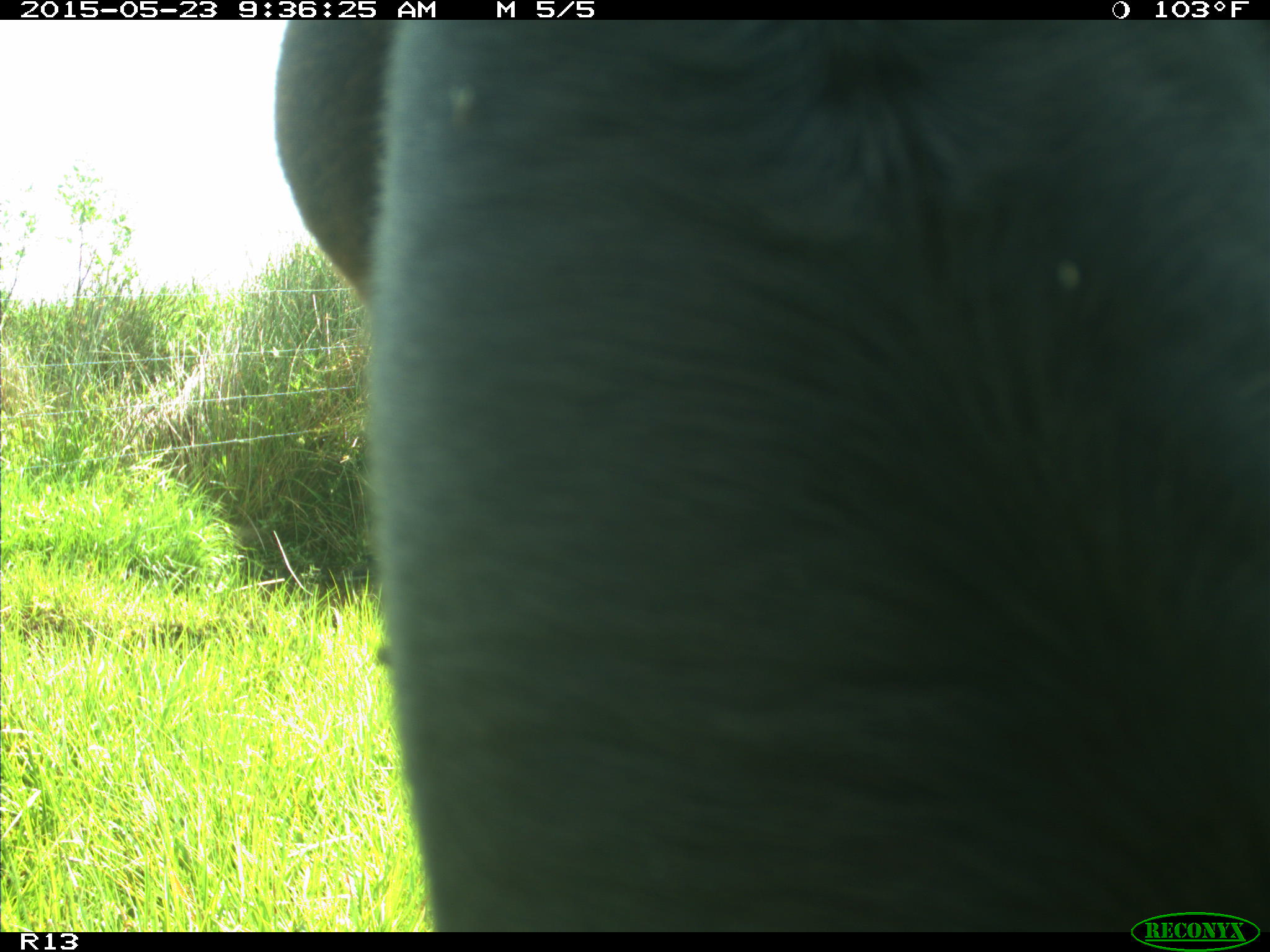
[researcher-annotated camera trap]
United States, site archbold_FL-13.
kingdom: Animalia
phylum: Chordata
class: Mammalia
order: Artiodactyla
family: Bovidae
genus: Bos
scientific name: Bos taurus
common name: domestic cow